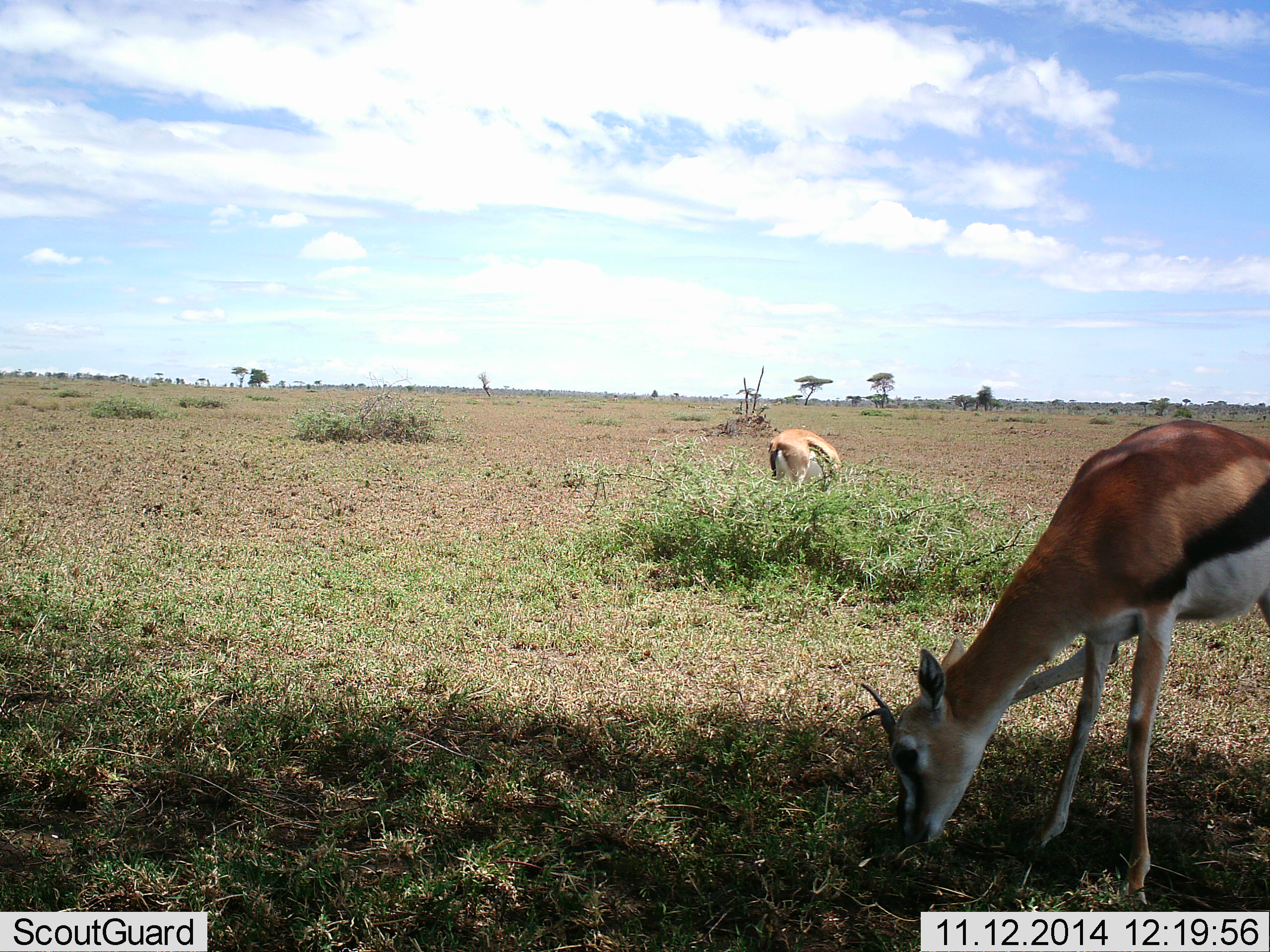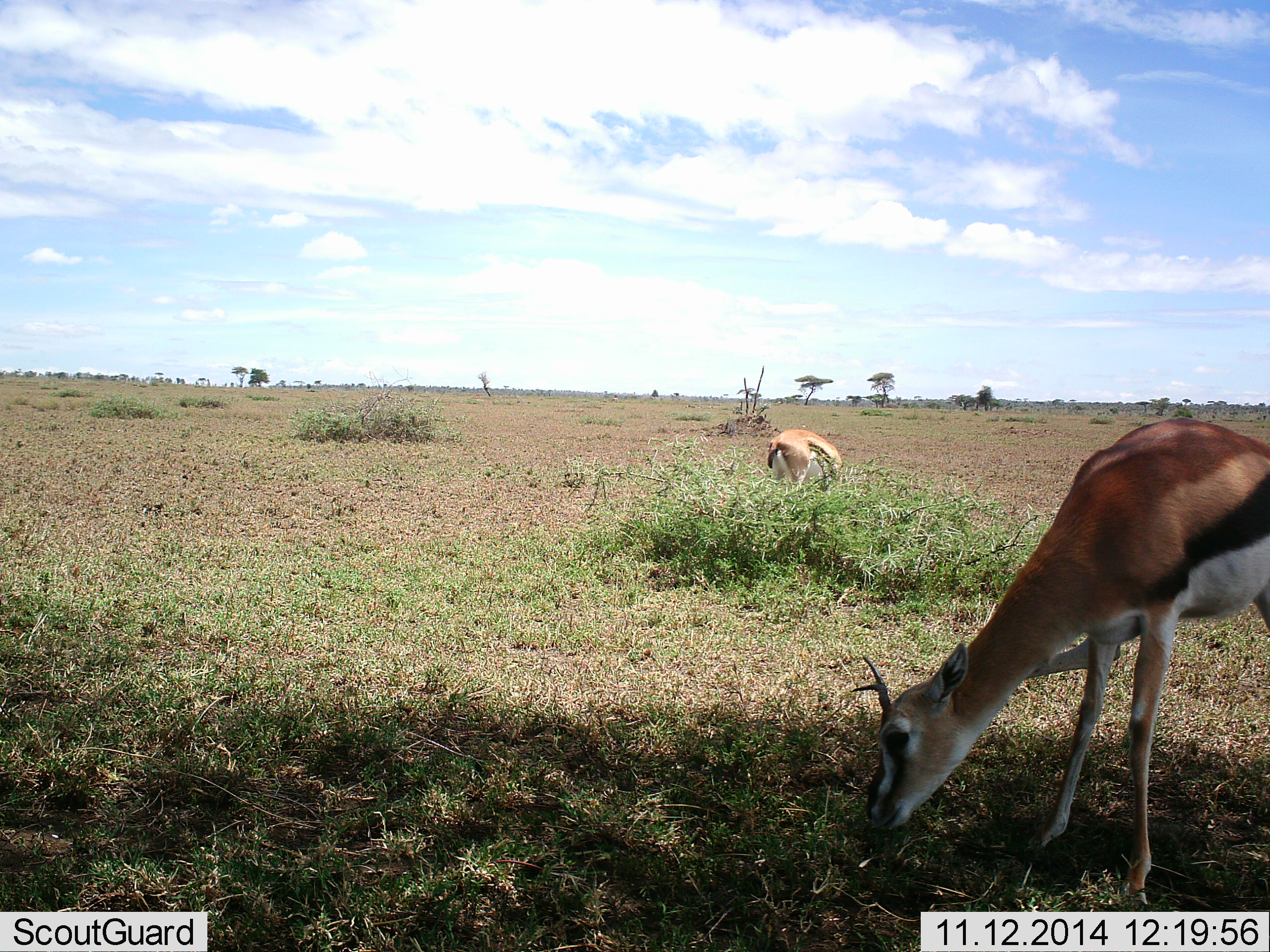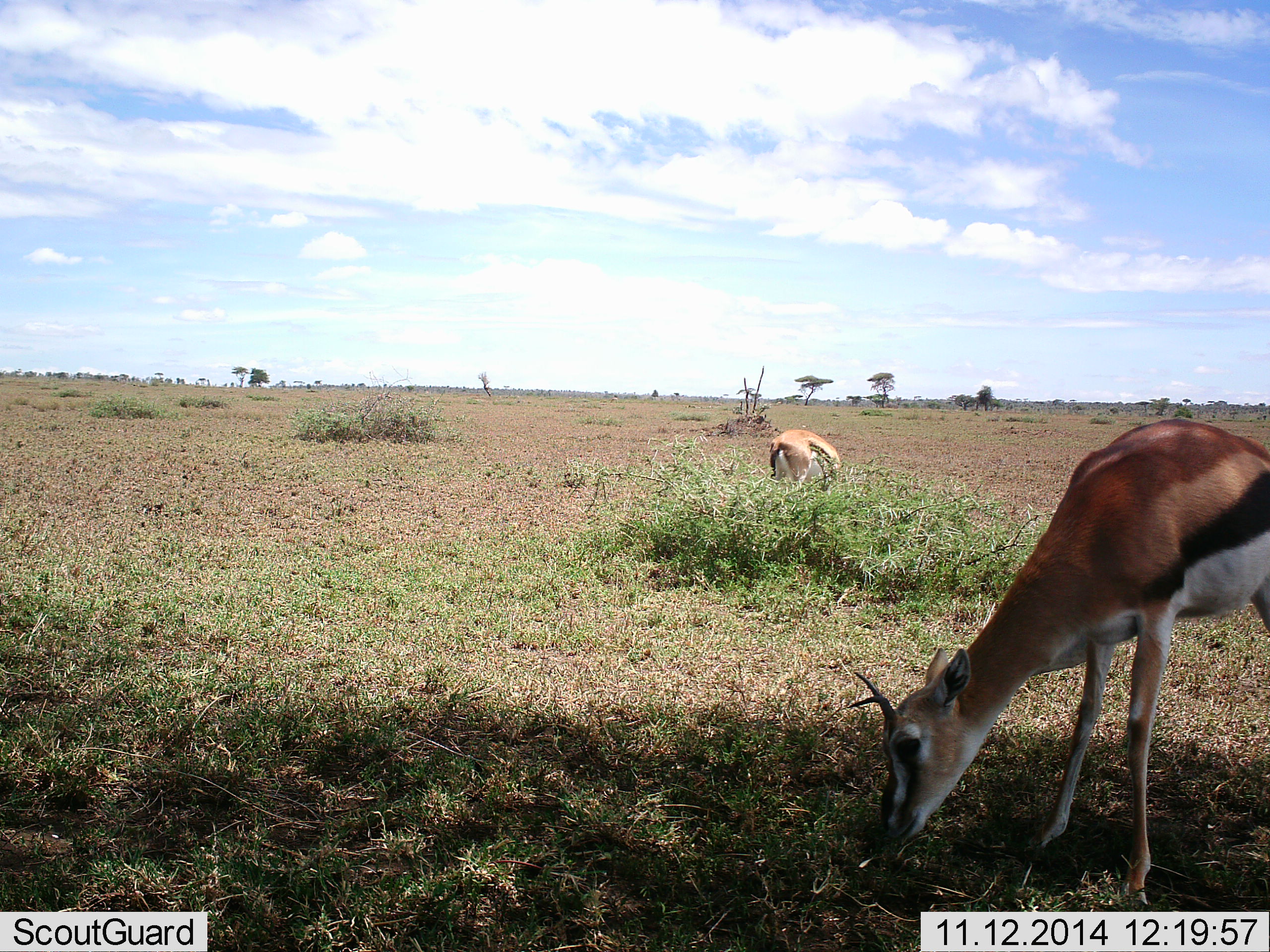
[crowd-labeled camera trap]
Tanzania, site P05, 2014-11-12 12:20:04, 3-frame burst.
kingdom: Animalia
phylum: Chordata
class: Mammalia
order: Artiodactyla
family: Bovidae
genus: Eudorcas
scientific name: Eudorcas thomsonii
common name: thomson's gazelle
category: gazellethomsons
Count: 2.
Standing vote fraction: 30%.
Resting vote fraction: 0%.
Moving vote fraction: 10%.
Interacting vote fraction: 0%.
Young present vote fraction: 0%.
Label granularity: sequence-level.